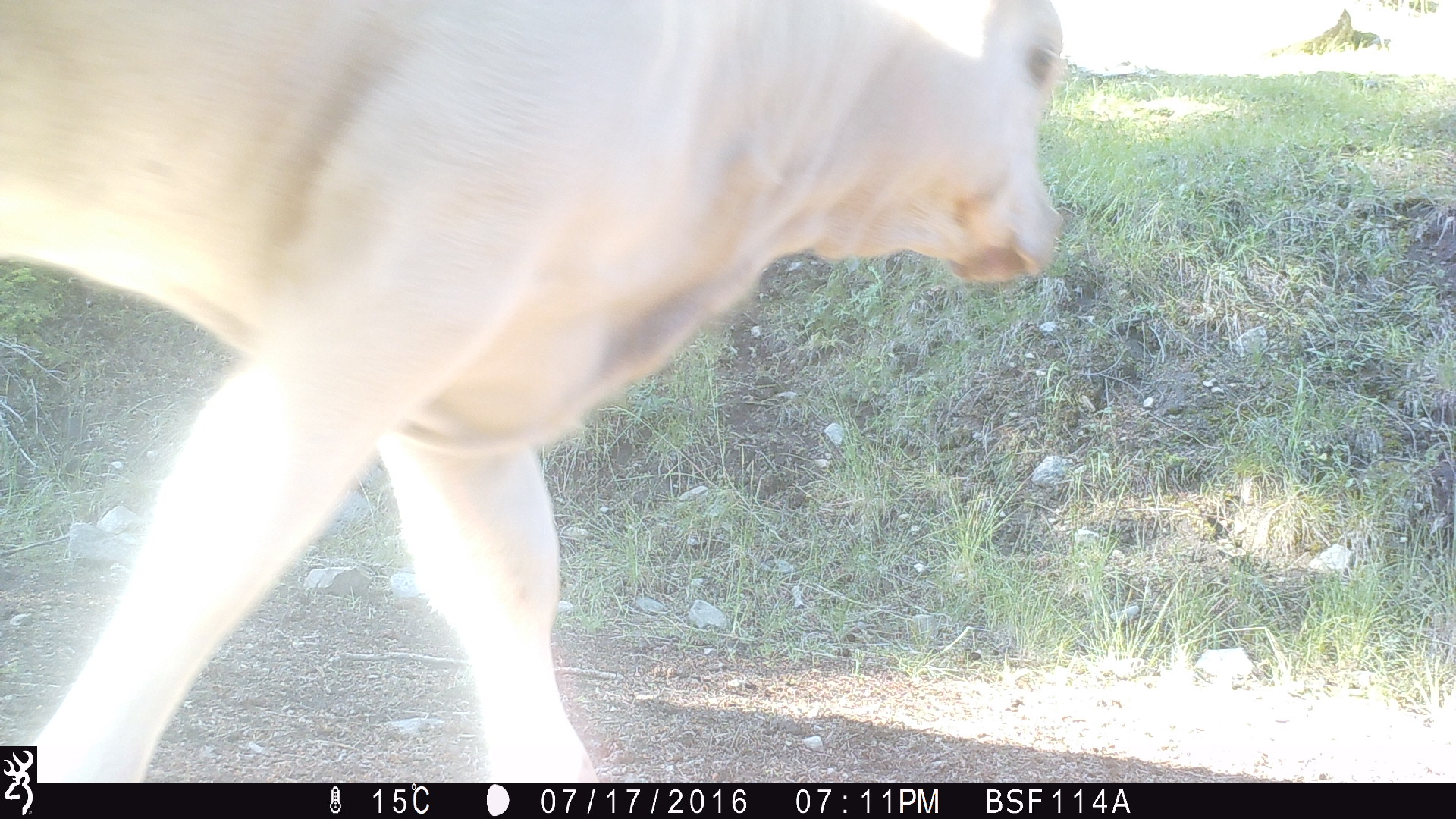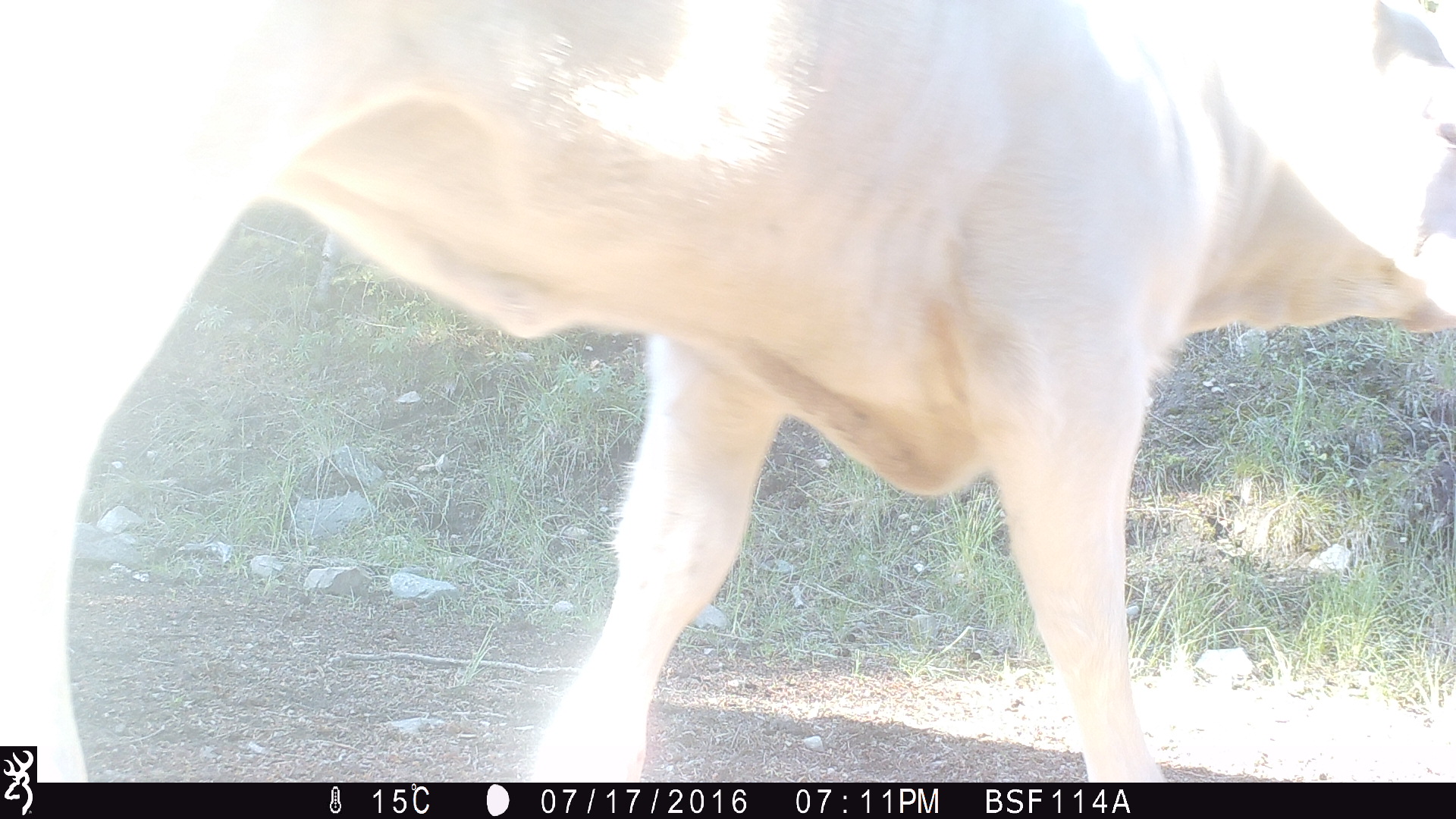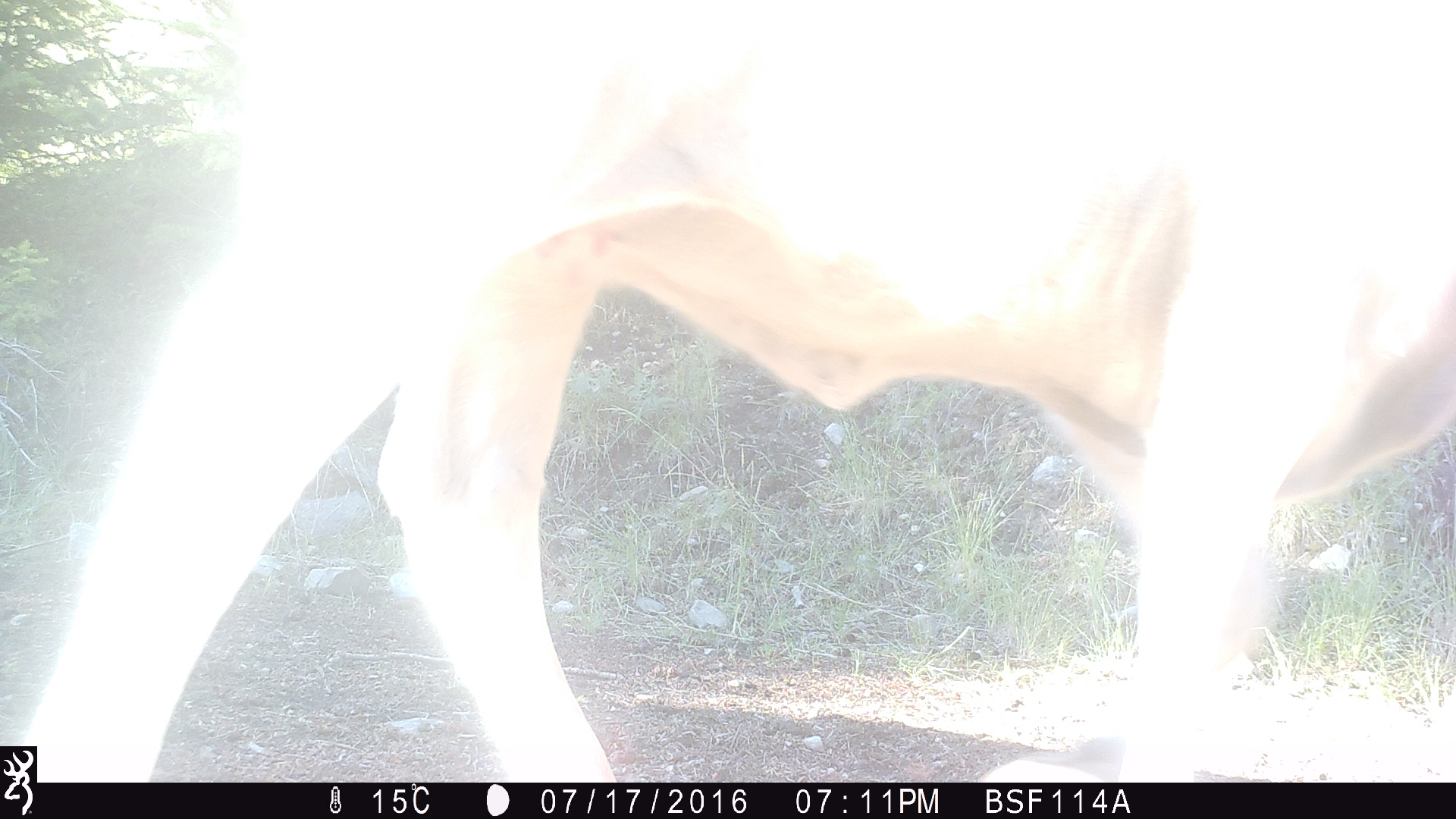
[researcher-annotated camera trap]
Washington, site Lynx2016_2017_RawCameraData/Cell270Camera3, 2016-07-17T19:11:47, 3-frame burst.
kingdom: Animalia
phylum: Chordata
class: Mammalia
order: Artiodactyla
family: Bovidae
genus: Bos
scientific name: Bos taurus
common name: domestic cattle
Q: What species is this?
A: Domestic cattle (Bos taurus).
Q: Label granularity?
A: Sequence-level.